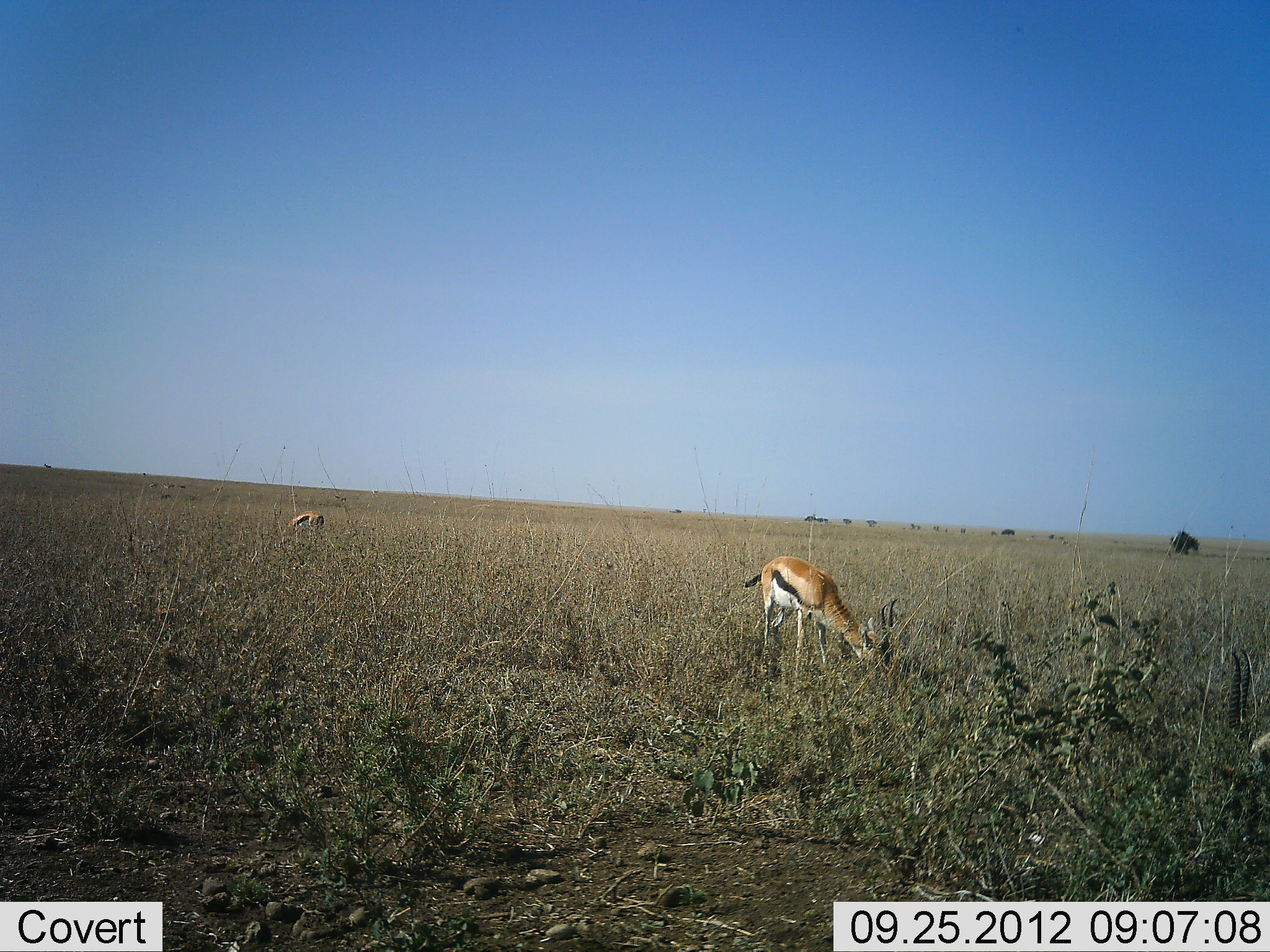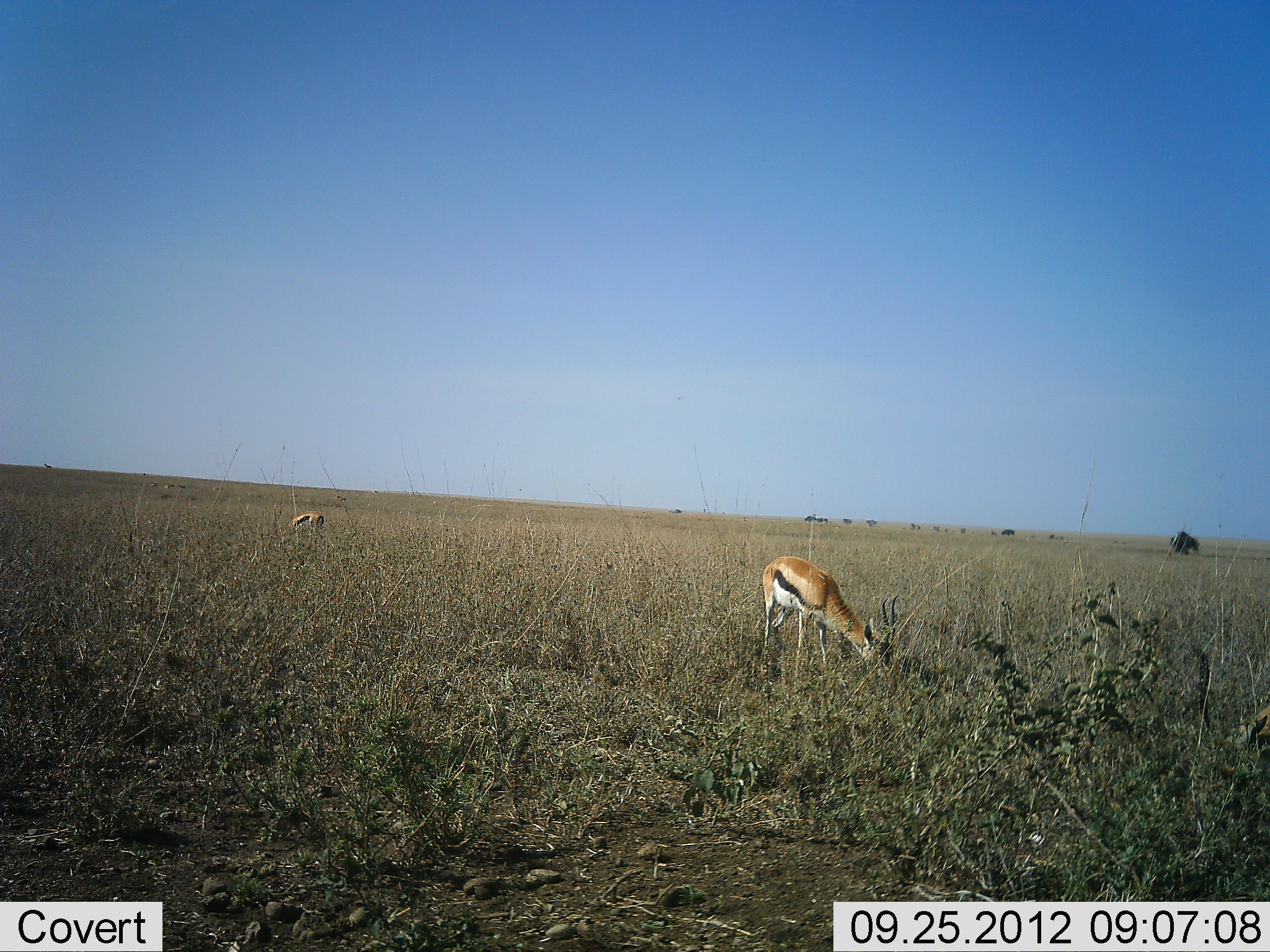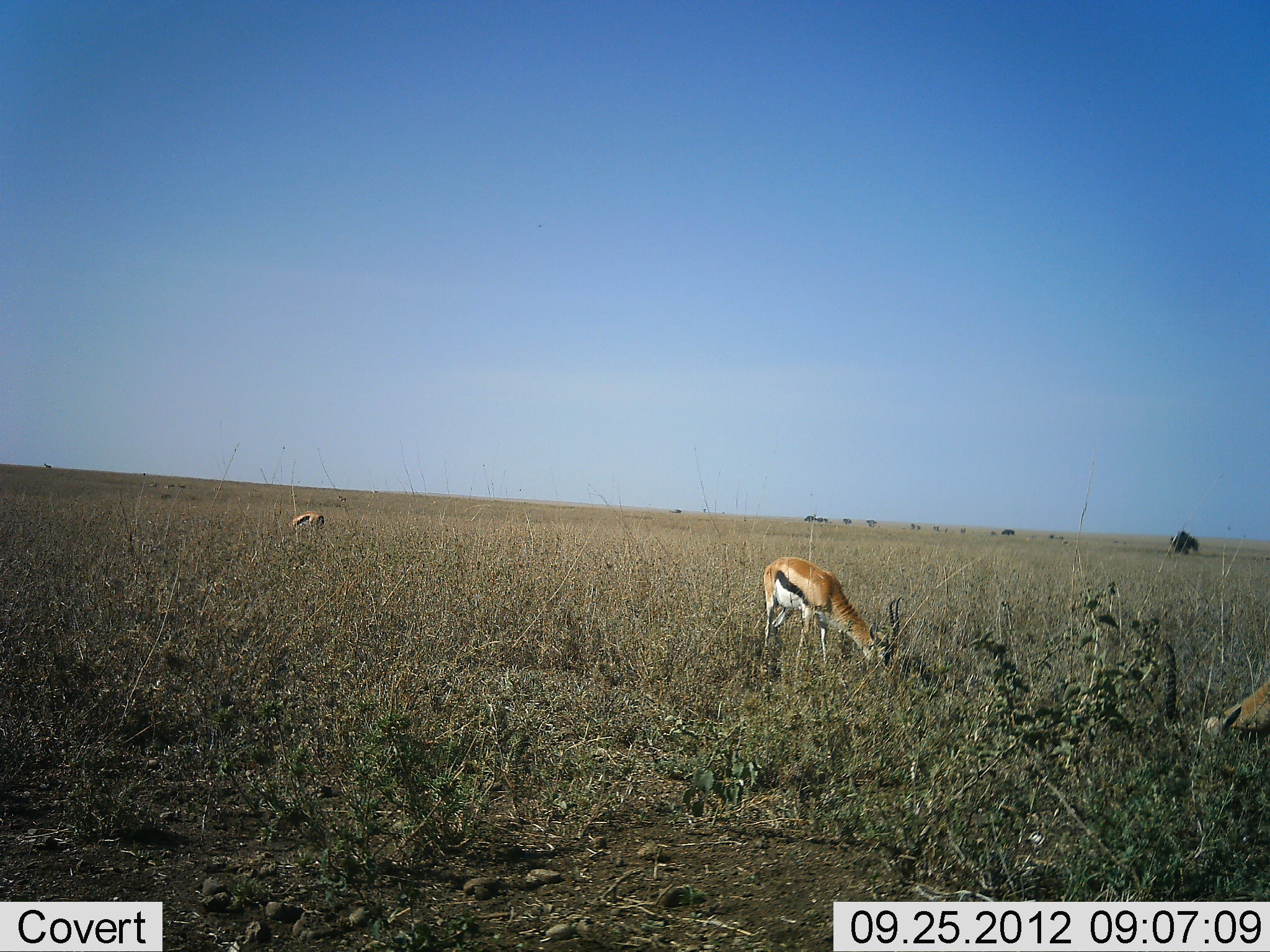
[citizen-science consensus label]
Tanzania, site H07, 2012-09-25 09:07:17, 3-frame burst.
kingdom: Animalia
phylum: Chordata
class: Mammalia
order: Artiodactyla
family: Bovidae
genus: Eudorcas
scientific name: Eudorcas thomsonii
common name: thomson's gazelle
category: gazellethomsons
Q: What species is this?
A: Gazellethomsons (thomson's gazelle) (Eudorcas thomsonii).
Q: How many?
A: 3.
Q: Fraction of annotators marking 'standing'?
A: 40%.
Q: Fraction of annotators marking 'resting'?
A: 0%.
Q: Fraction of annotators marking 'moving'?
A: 10%.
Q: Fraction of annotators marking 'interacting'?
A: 0%.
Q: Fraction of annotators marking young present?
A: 0%.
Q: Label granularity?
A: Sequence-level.